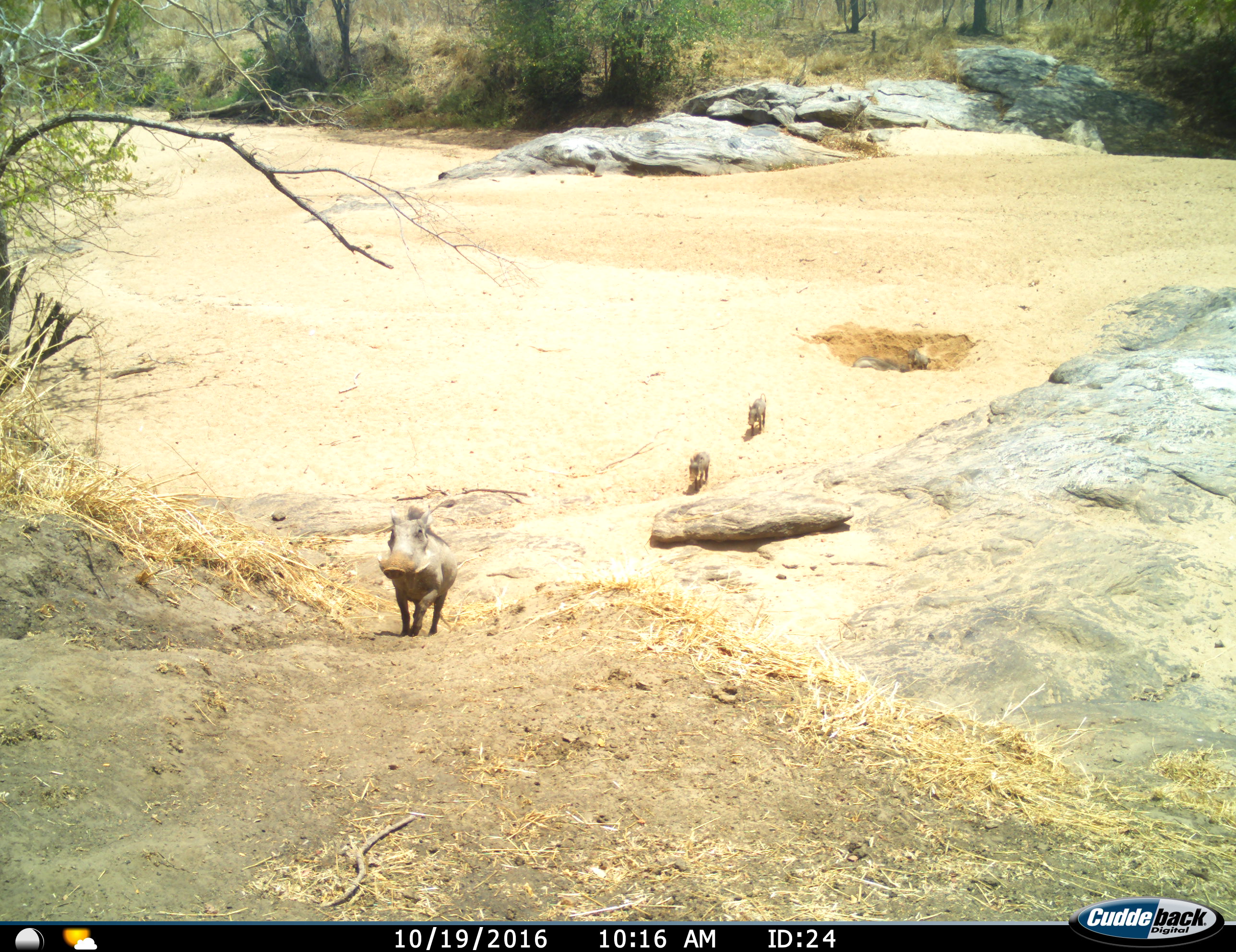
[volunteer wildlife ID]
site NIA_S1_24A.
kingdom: Animalia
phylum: Chordata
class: Mammalia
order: Artiodactyla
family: Suidae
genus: Phacochoerus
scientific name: Phacochoerus africanus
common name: warthog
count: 3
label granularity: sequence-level